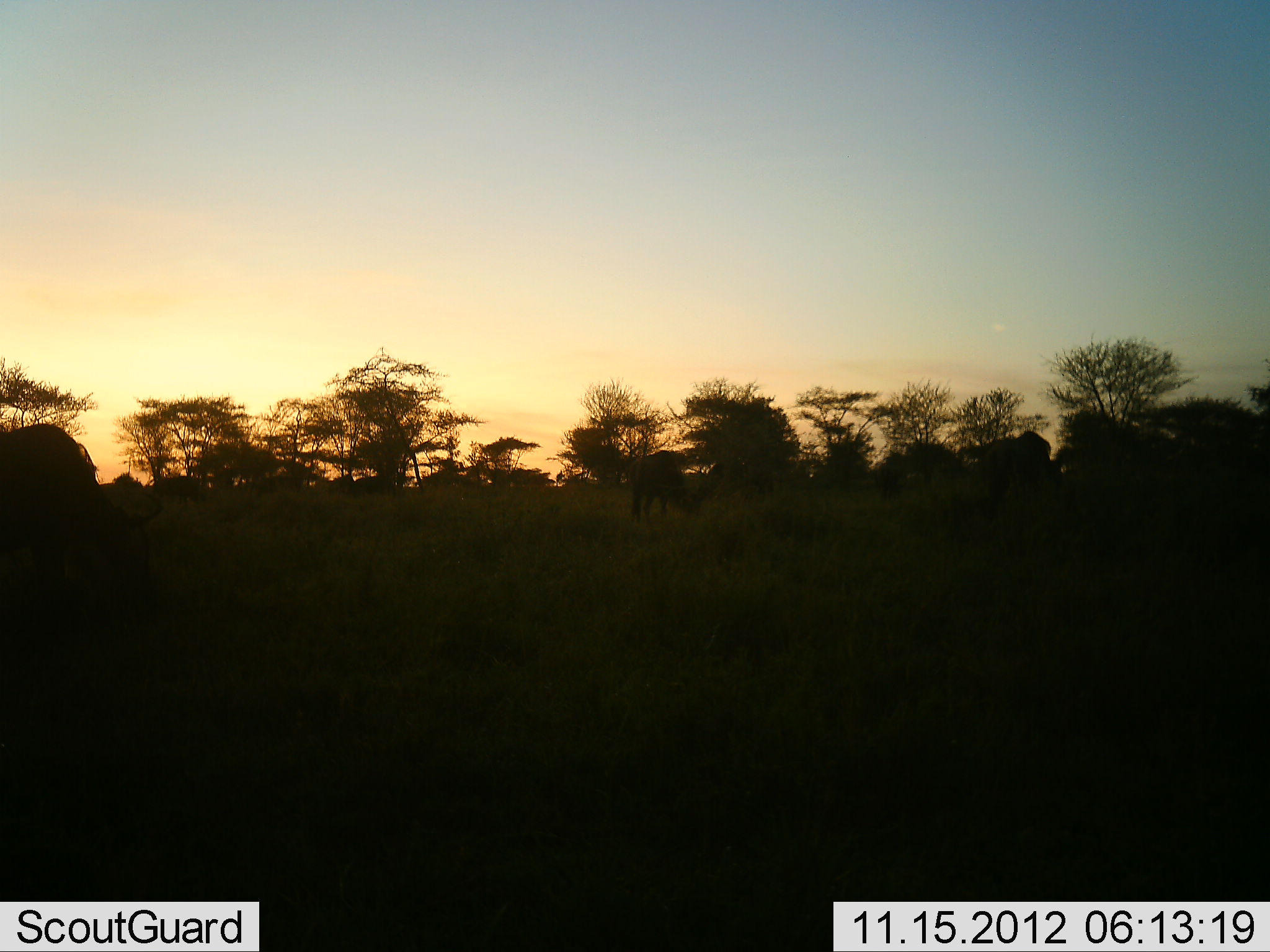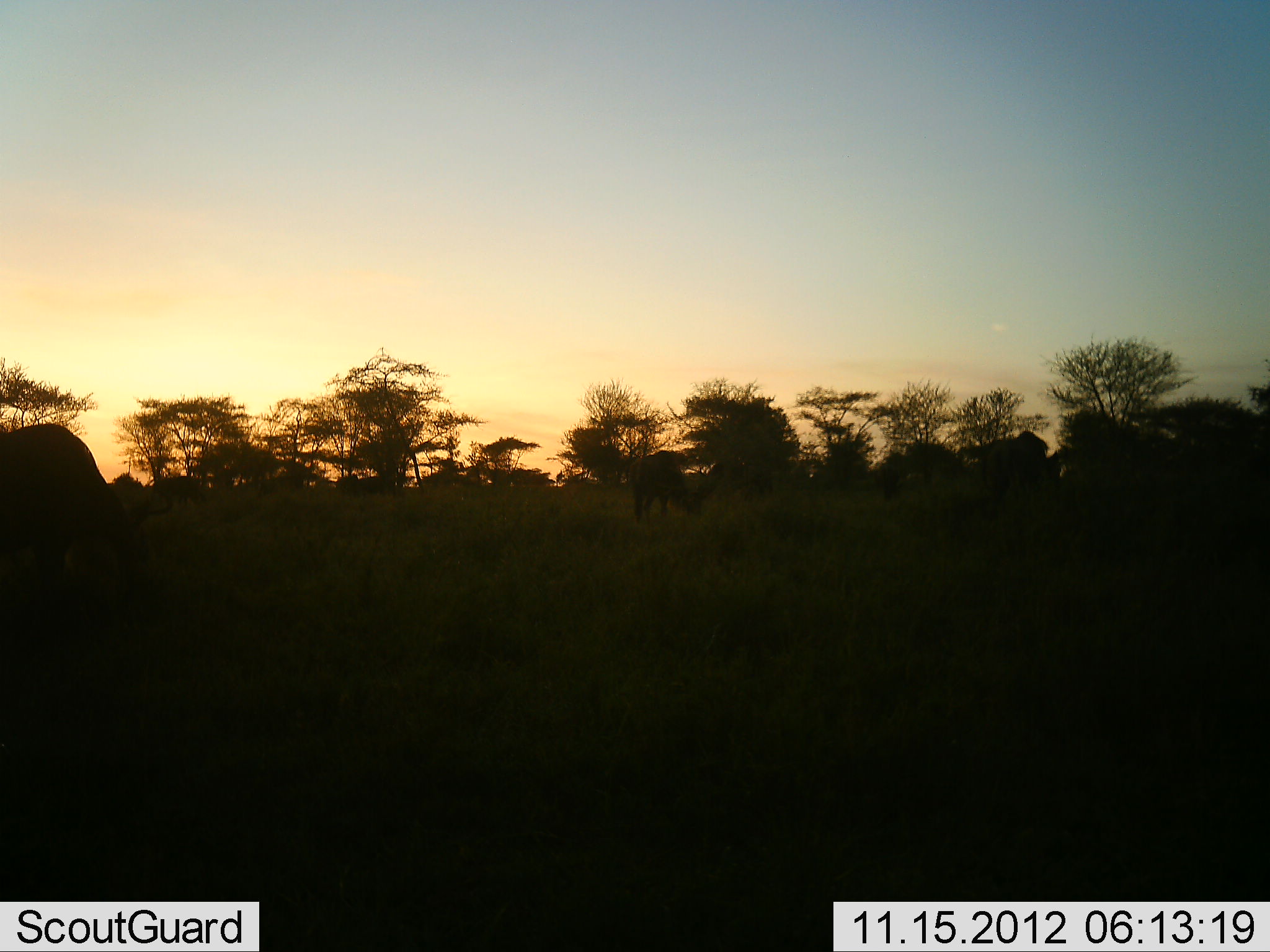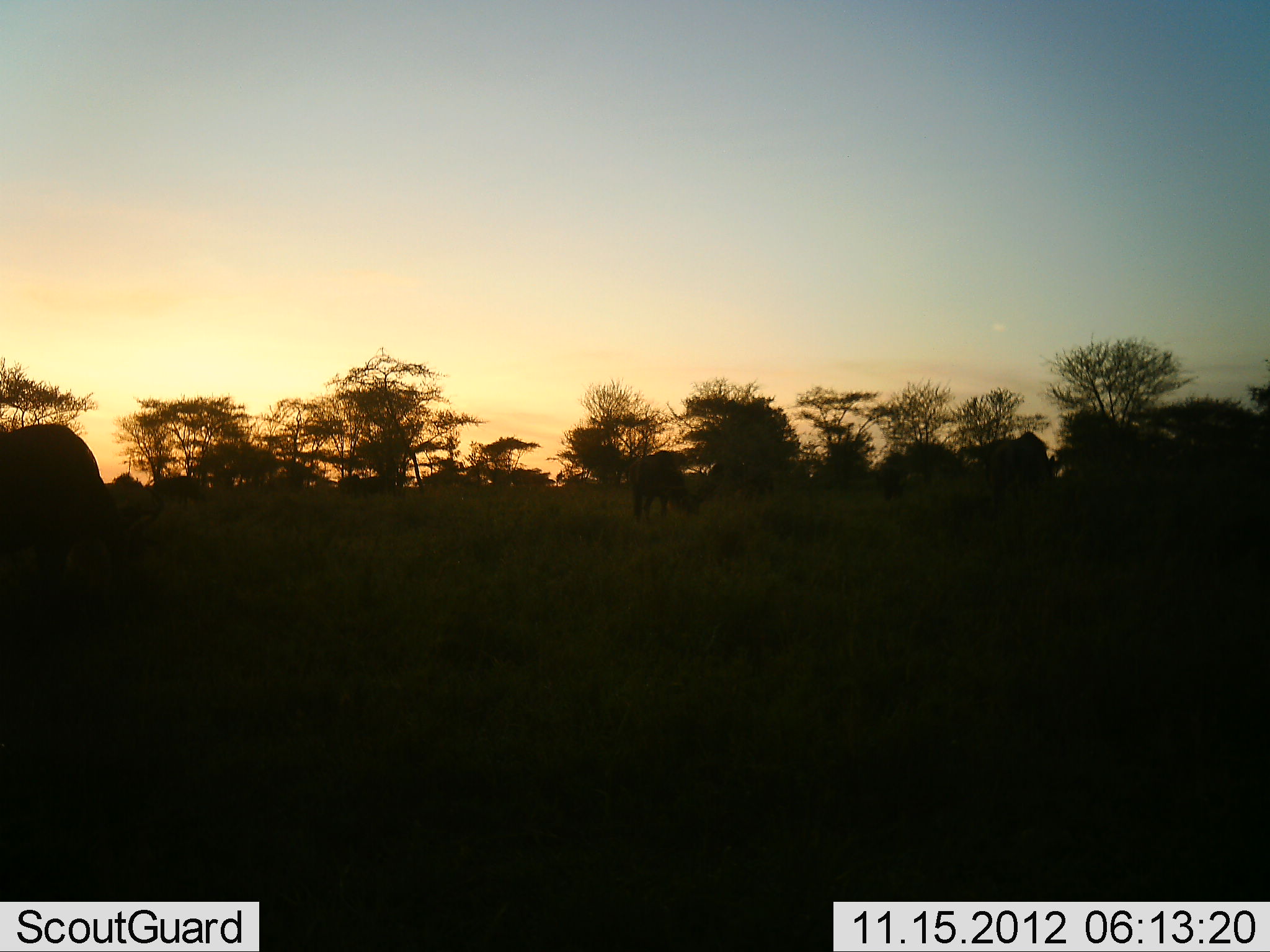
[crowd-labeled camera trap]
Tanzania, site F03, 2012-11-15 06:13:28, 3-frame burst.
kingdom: Animalia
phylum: Chordata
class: Mammalia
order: Artiodactyla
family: Bovidae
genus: Connochaetes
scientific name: Connochaetes taurinus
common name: blue wildebeest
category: wildebeest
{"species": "wildebeest (blue wildebeest) (Connochaetes taurinus)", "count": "5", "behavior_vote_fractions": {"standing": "20%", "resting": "0%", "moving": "10%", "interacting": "0%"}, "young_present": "0%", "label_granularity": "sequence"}